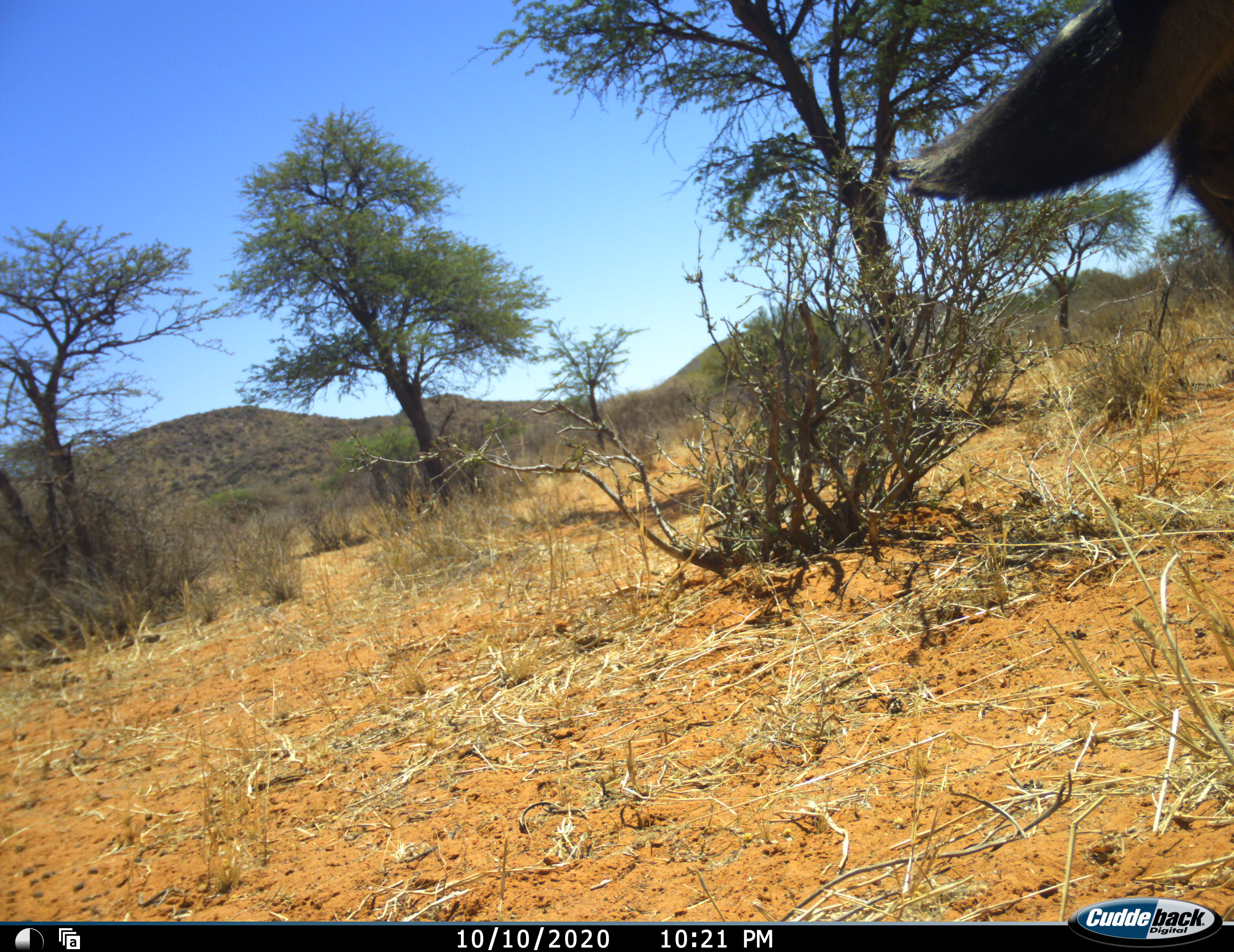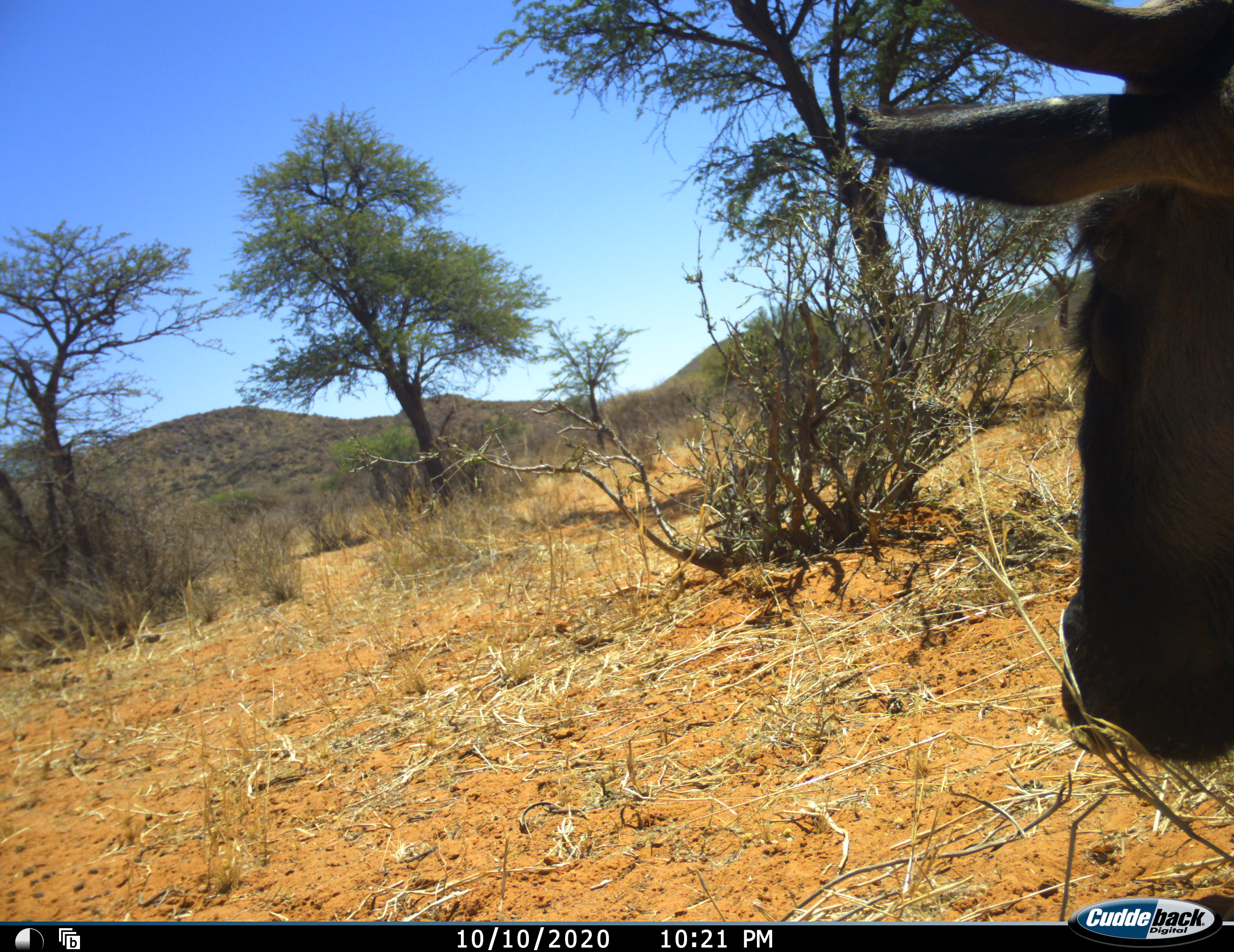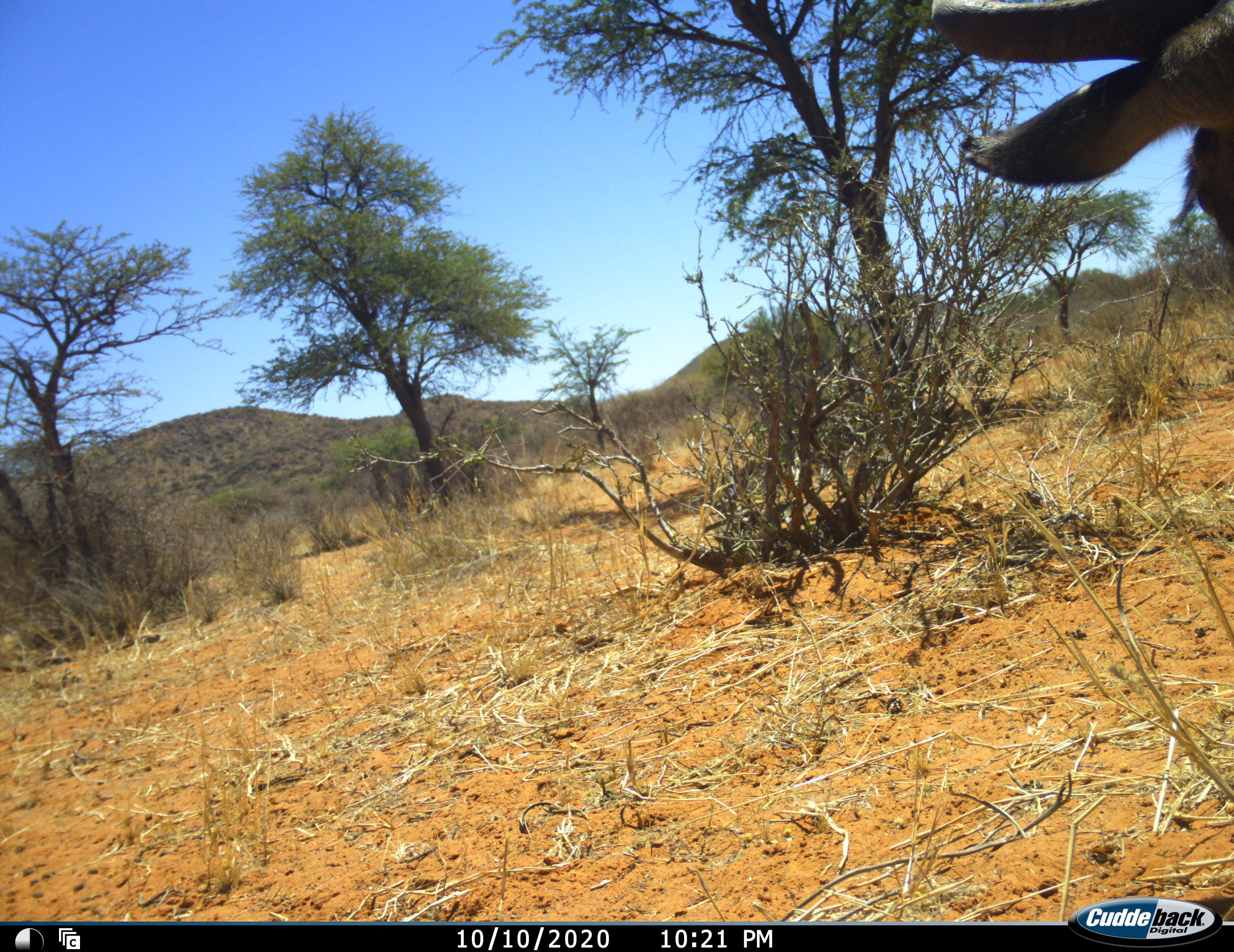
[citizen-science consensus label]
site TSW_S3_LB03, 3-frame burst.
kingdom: Animalia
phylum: Chordata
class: Mammalia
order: Artiodactyla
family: Bovidae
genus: Connochaetes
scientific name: Connochaetes taurinus taurinus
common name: blue wildebeest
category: wildebeestblue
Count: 1.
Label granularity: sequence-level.